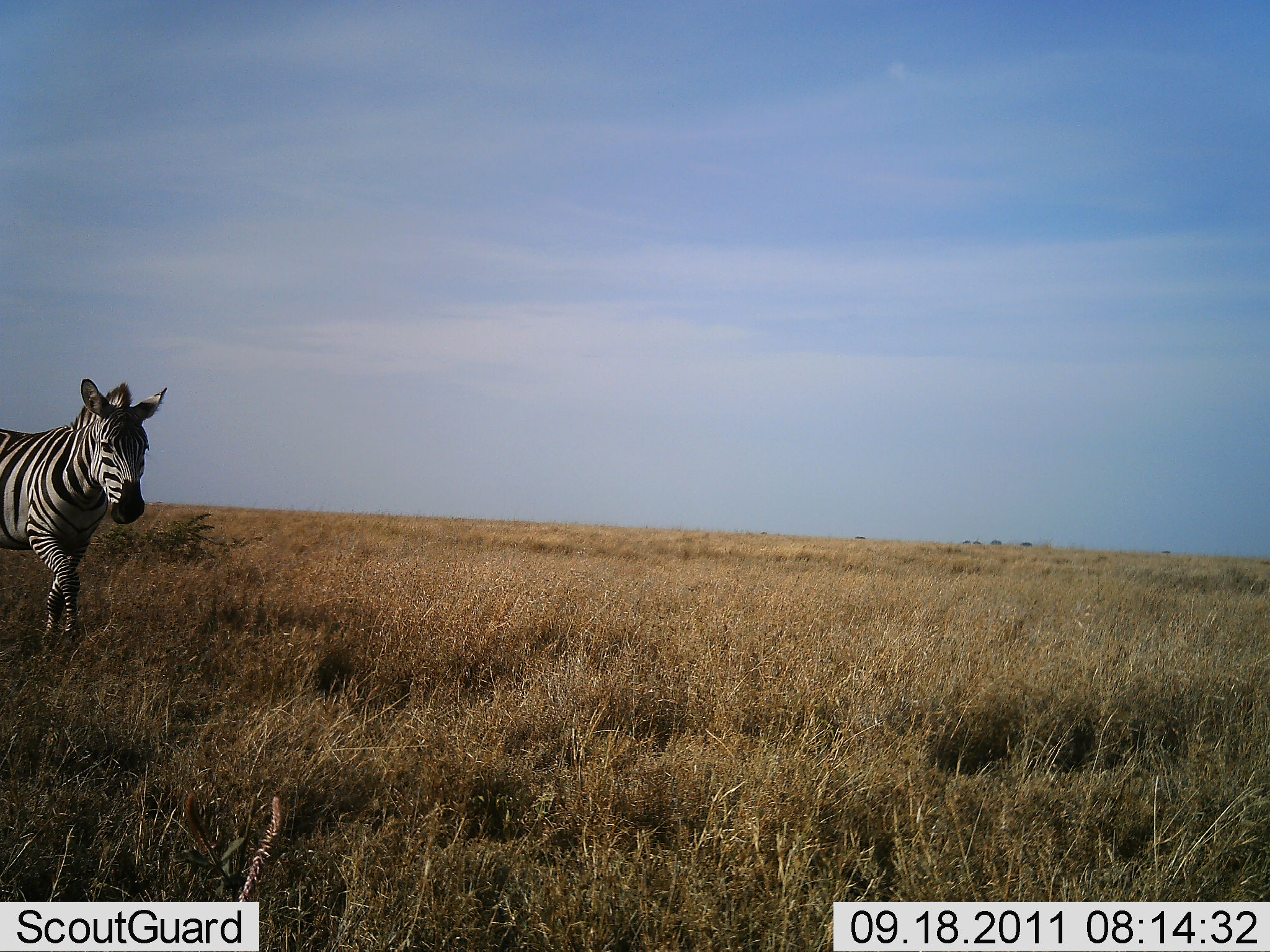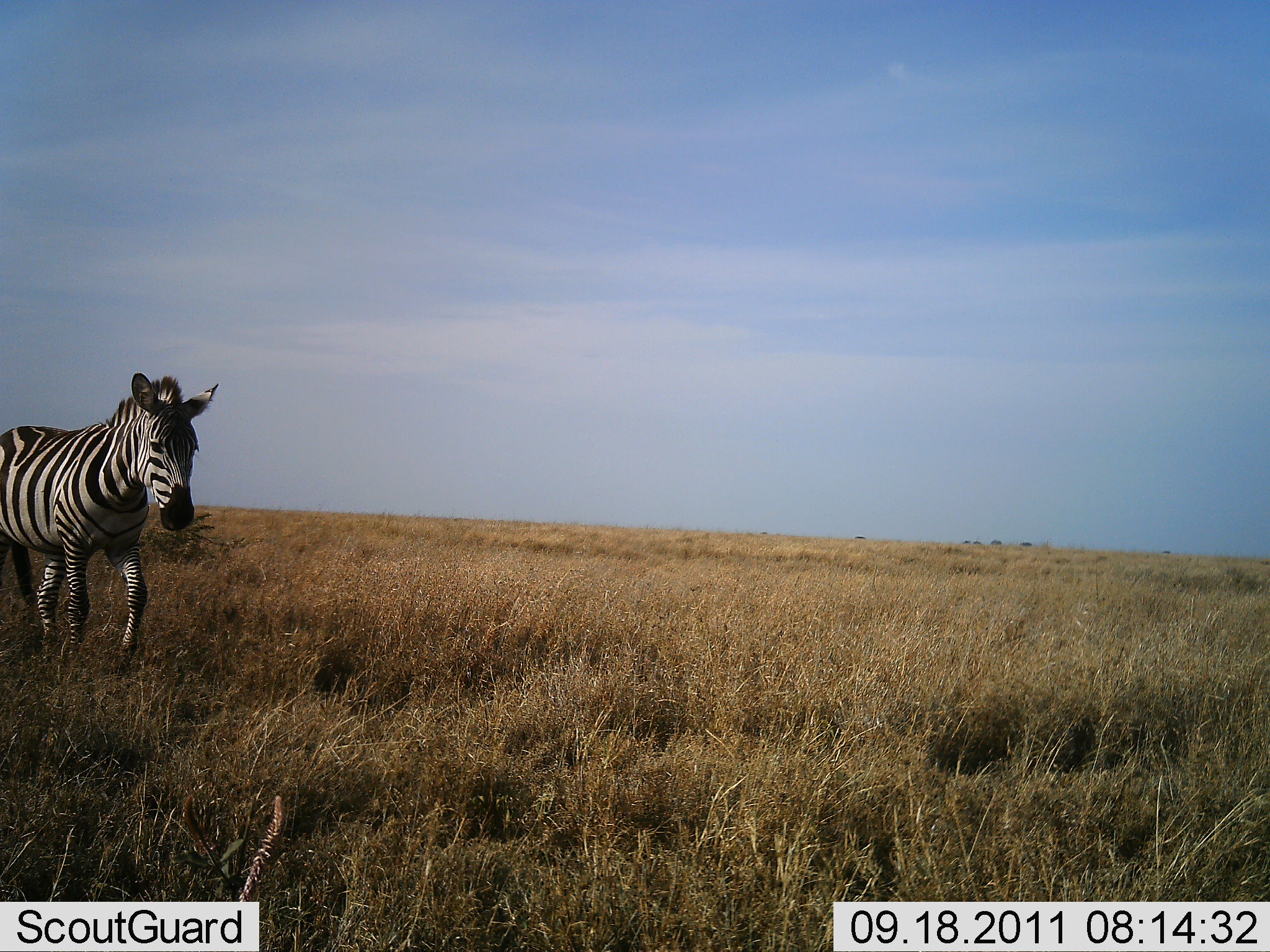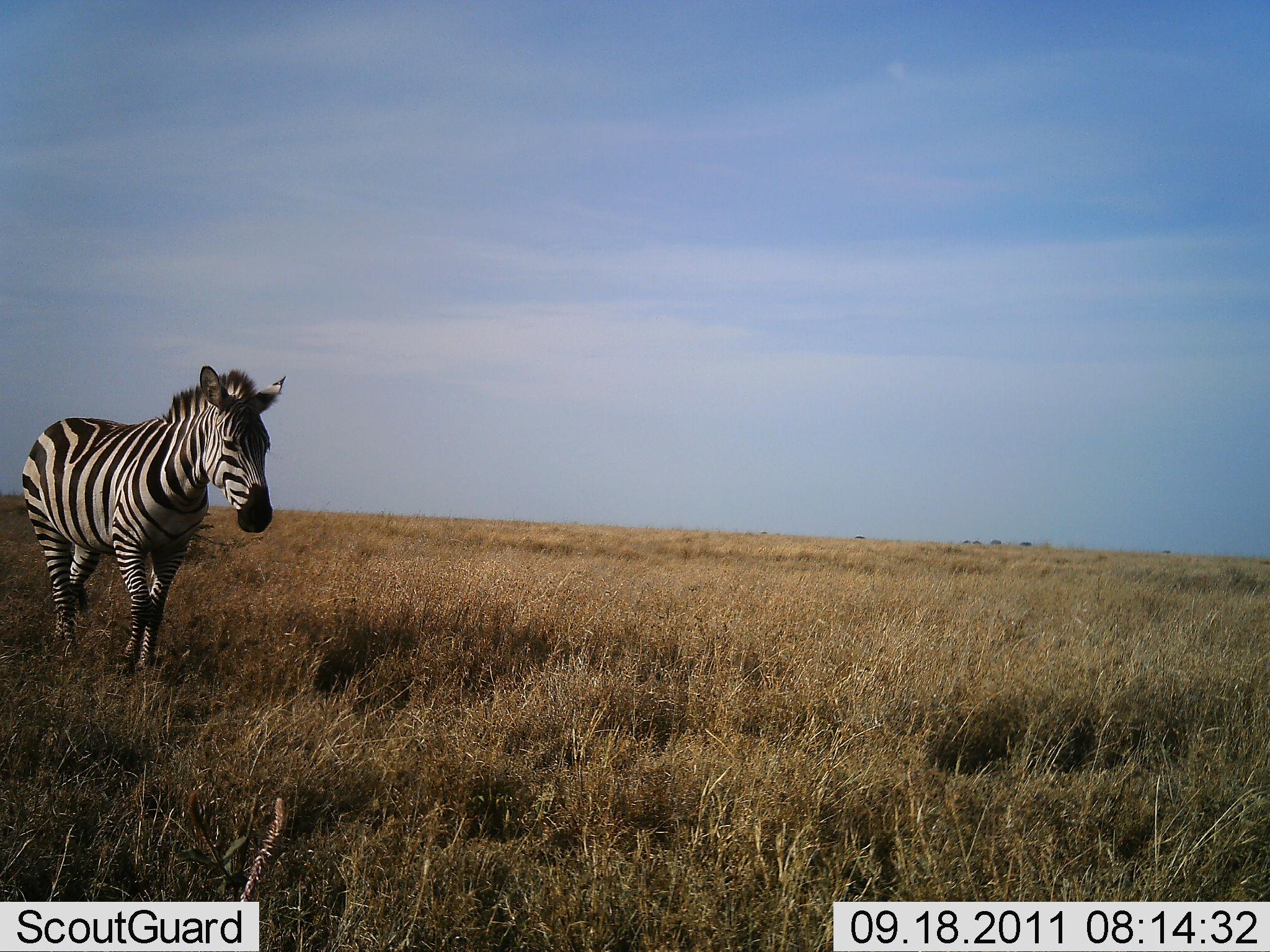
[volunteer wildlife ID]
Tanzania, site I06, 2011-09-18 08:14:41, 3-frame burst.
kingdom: Animalia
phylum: Chordata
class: Mammalia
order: Perissodactyla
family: Equidae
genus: Equus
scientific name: Equus quagga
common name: plains zebra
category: zebra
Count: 1.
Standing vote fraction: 0%.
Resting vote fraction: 0%.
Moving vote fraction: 100%.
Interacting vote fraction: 0%.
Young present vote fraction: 0%.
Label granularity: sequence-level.